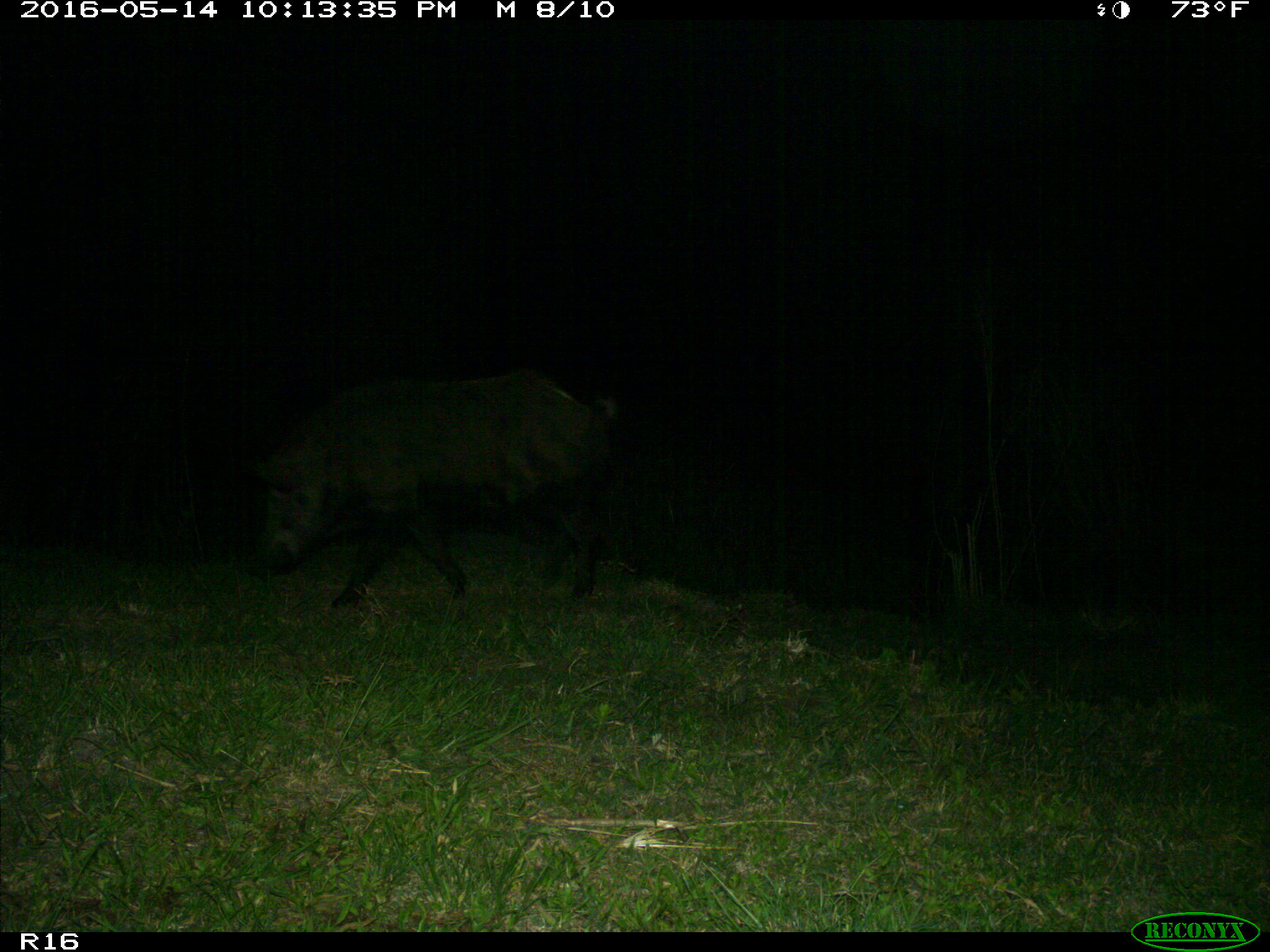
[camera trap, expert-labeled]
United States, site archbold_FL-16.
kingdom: Animalia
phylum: Chordata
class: Mammalia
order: Artiodactyla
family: Suidae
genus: Sus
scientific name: Sus scrofa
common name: wild boar